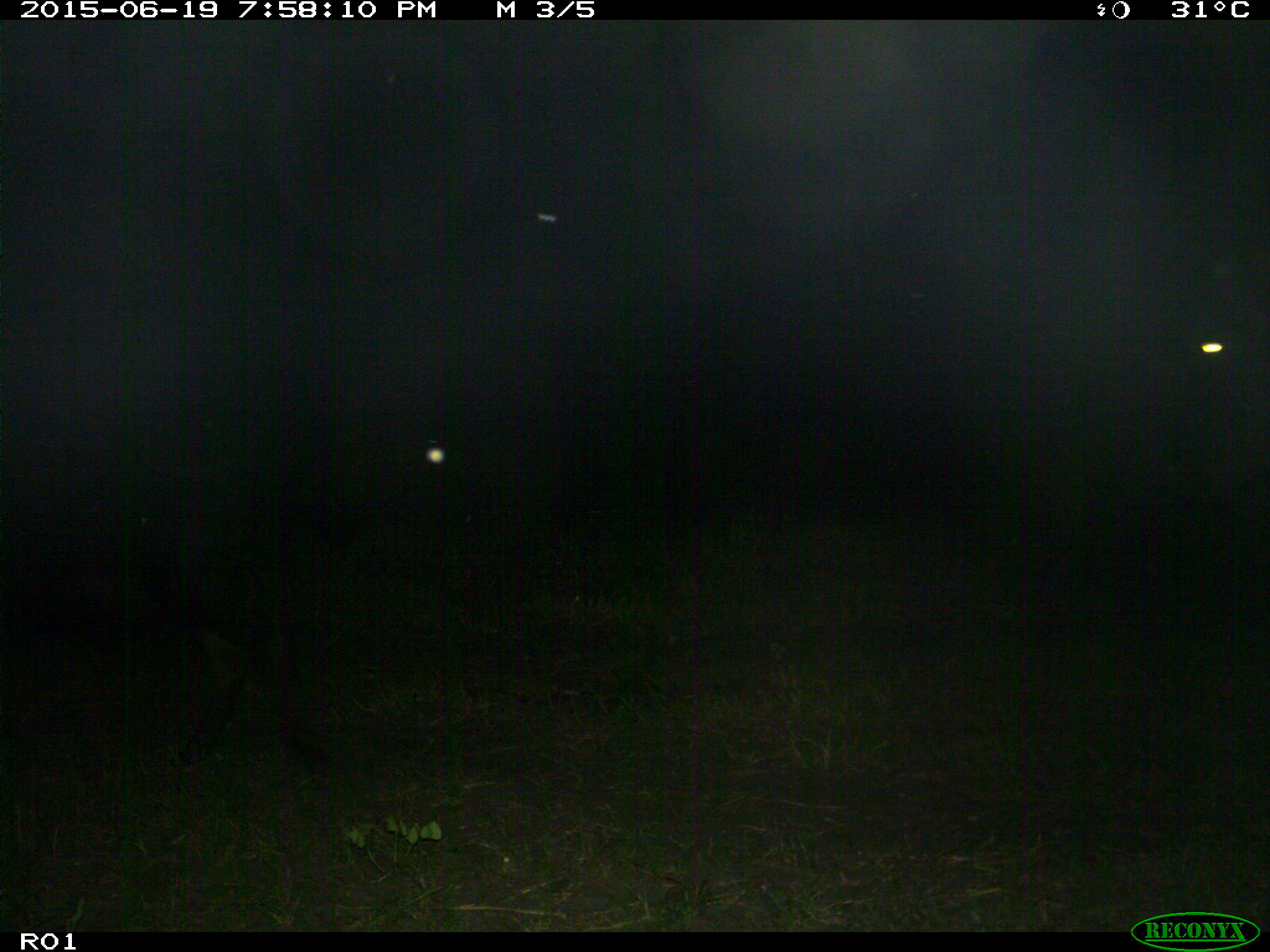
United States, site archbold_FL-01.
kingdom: Animalia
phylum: Chordata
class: Mammalia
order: Artiodactyla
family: Bovidae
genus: Bos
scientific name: Bos taurus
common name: domestic cow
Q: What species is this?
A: Bos taurus (domestic cow).